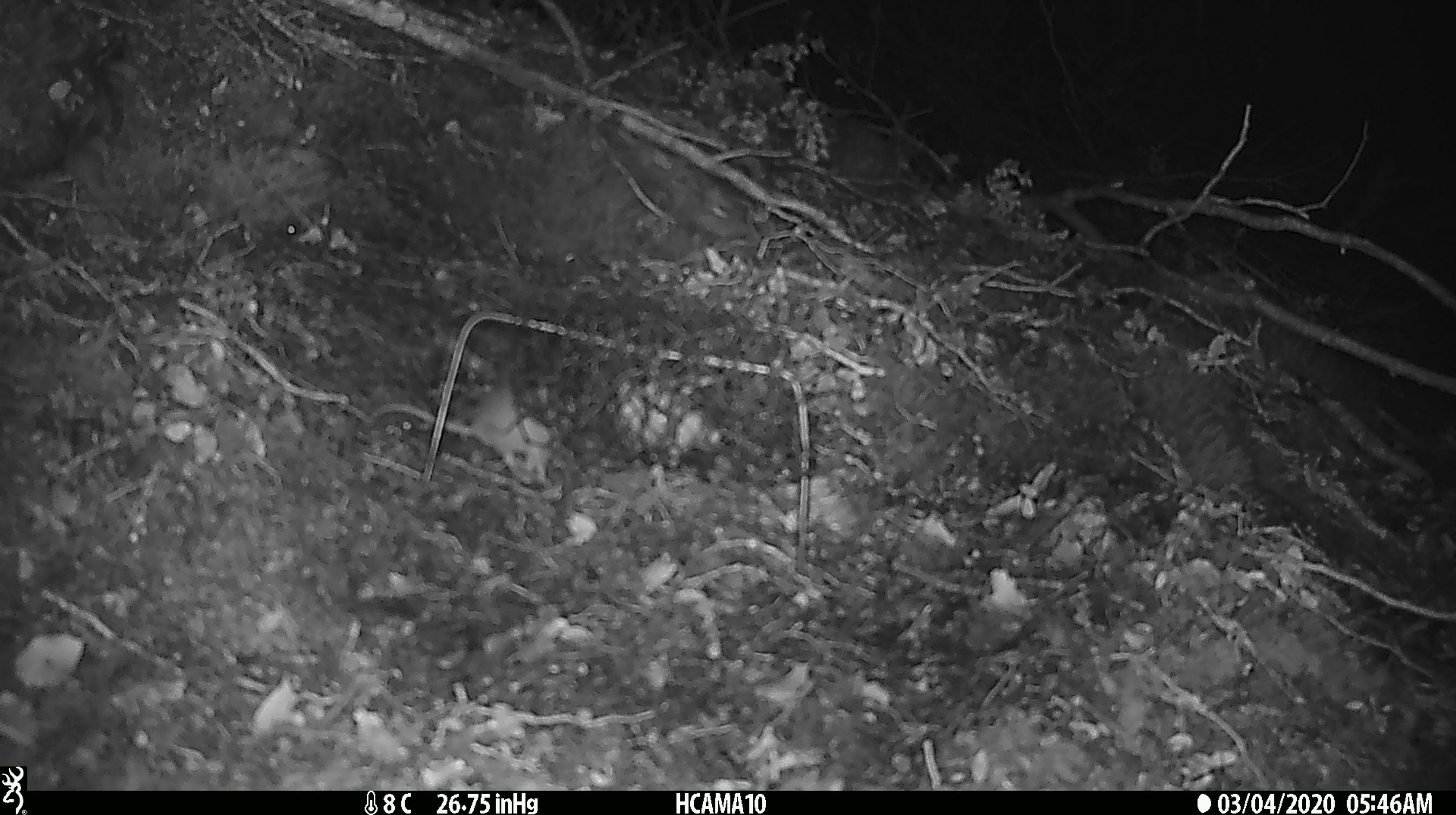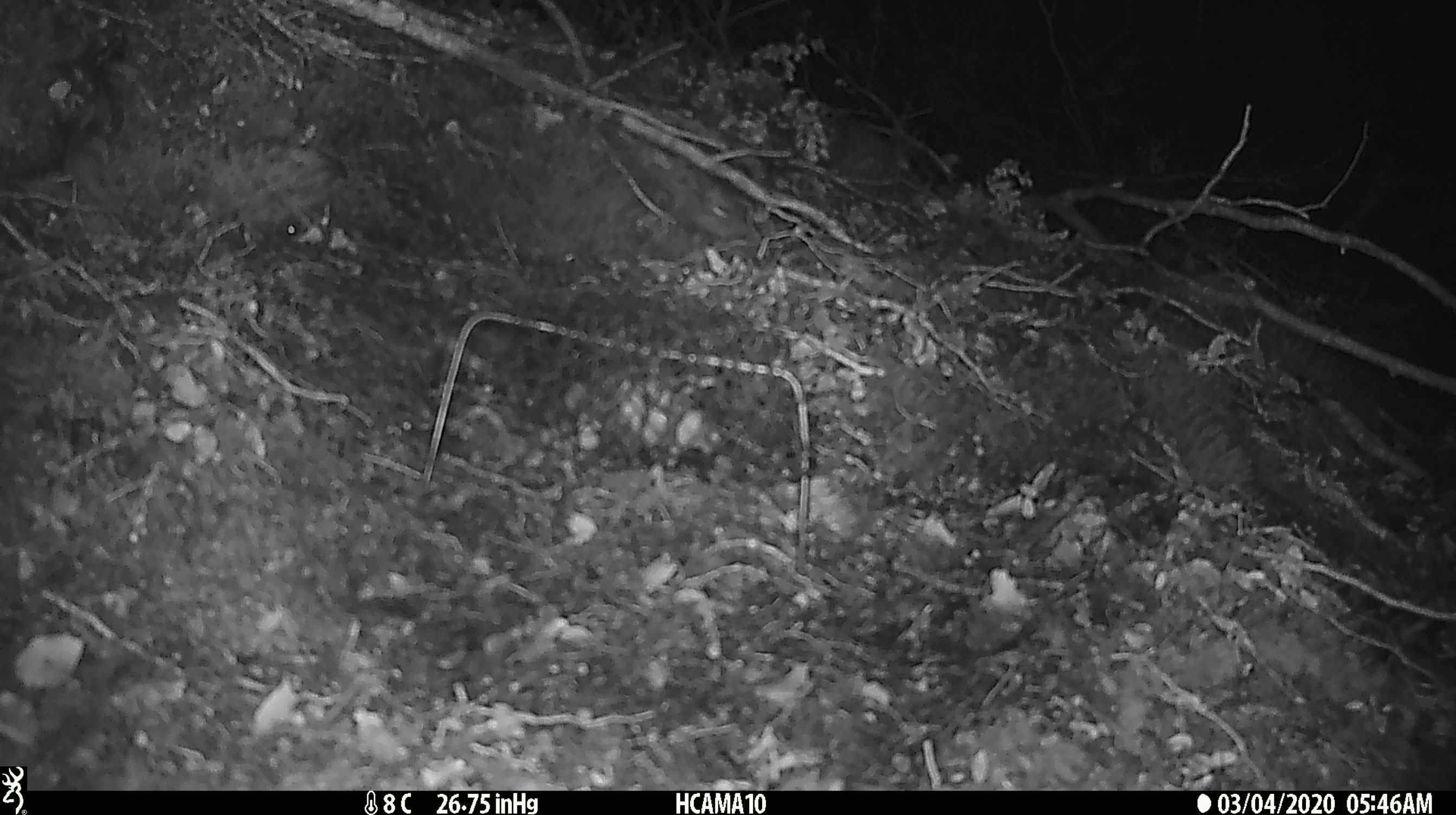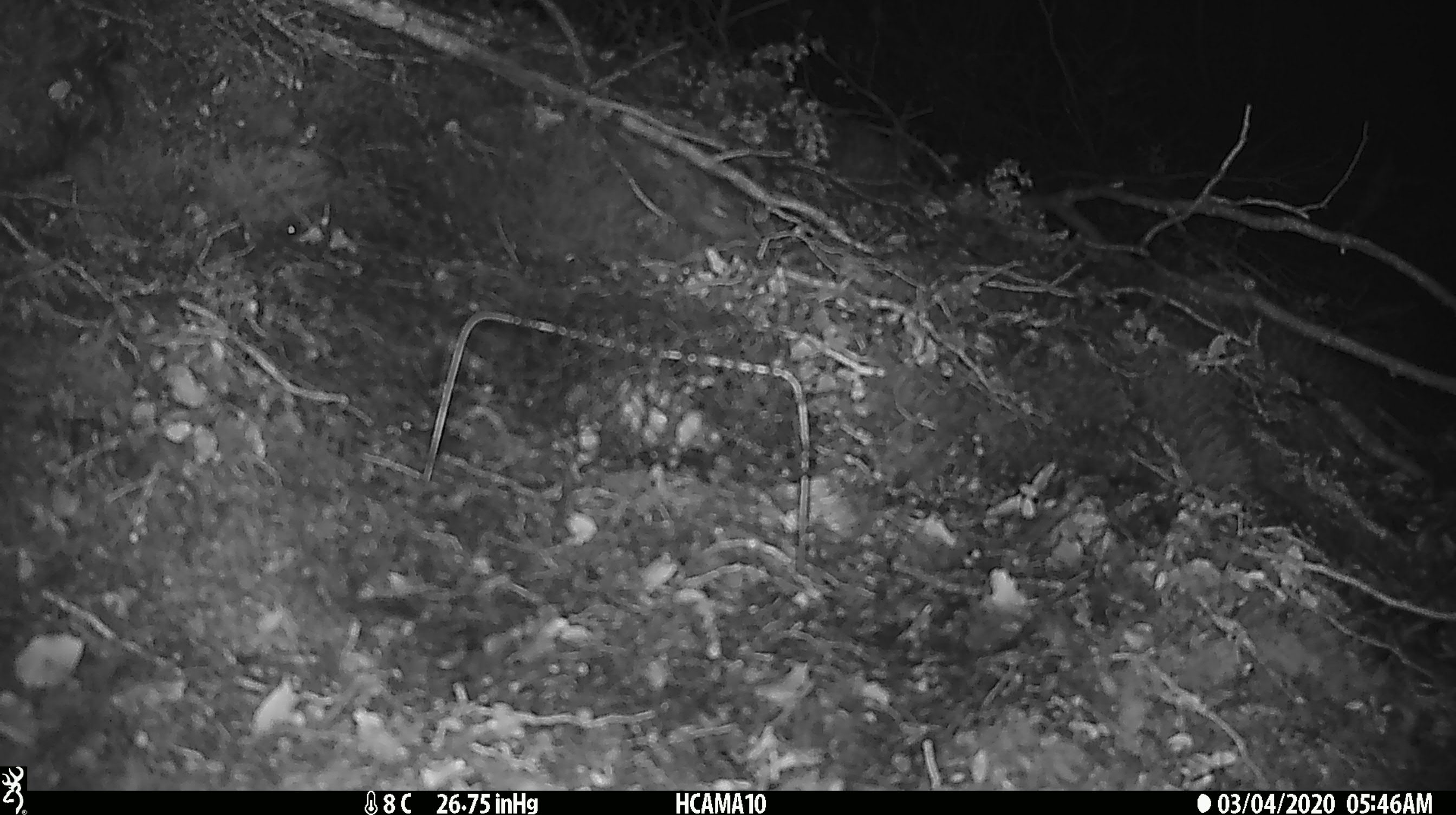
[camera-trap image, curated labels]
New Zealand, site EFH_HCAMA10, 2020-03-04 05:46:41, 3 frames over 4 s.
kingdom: Animalia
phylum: Chordata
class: Mammalia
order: Rodentia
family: Muridae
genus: Mus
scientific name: Mus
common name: mouse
Mouse (Mus).